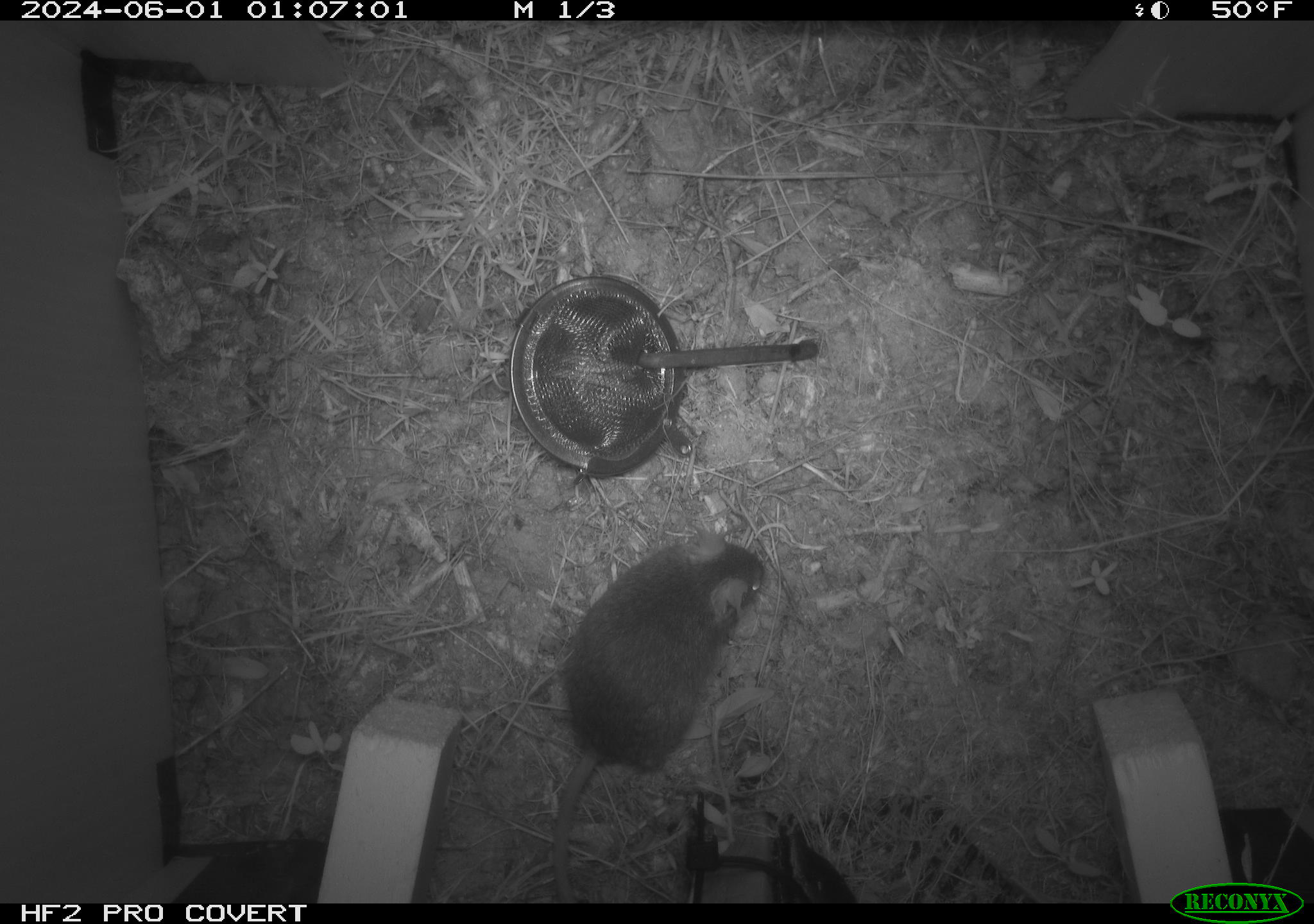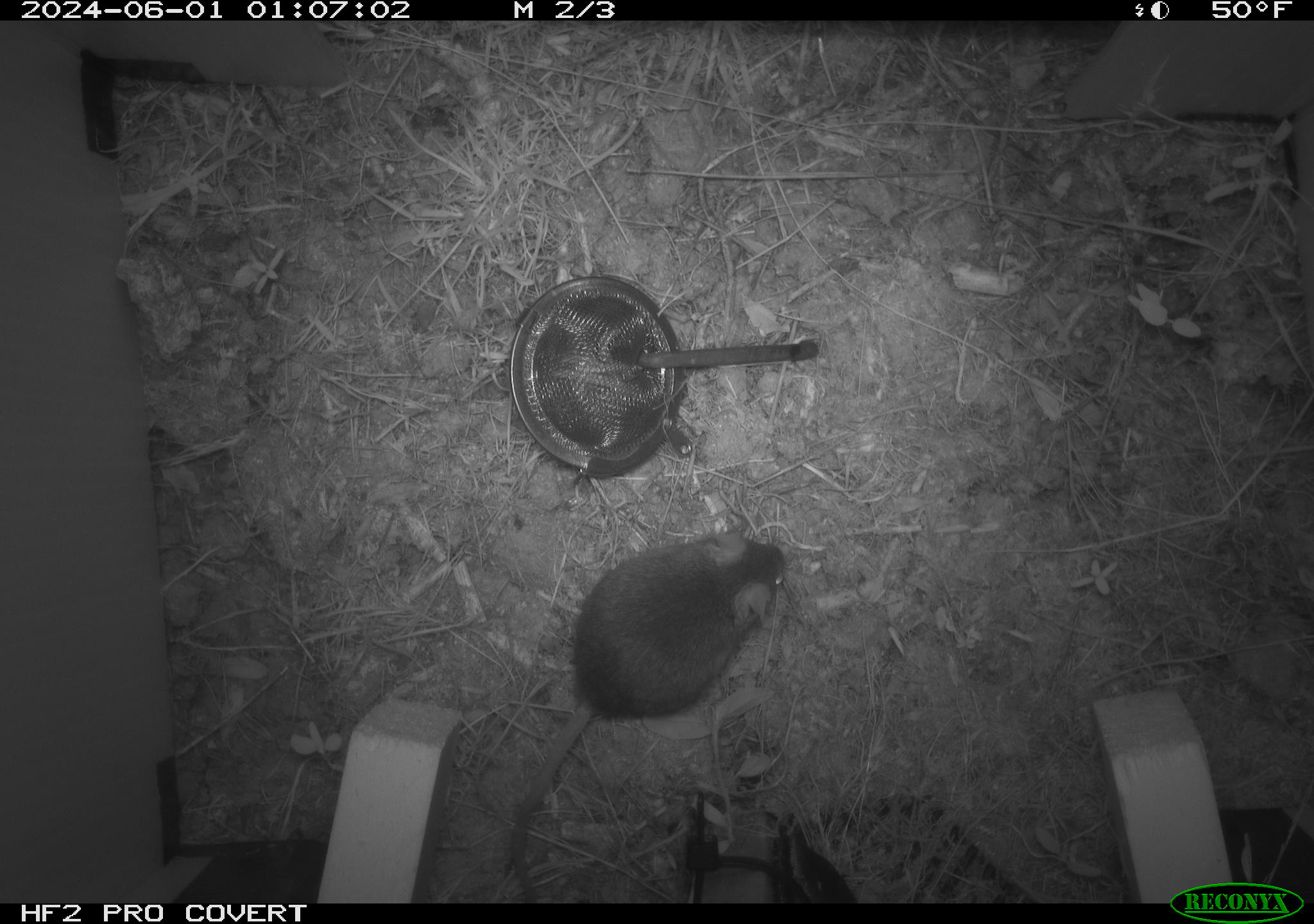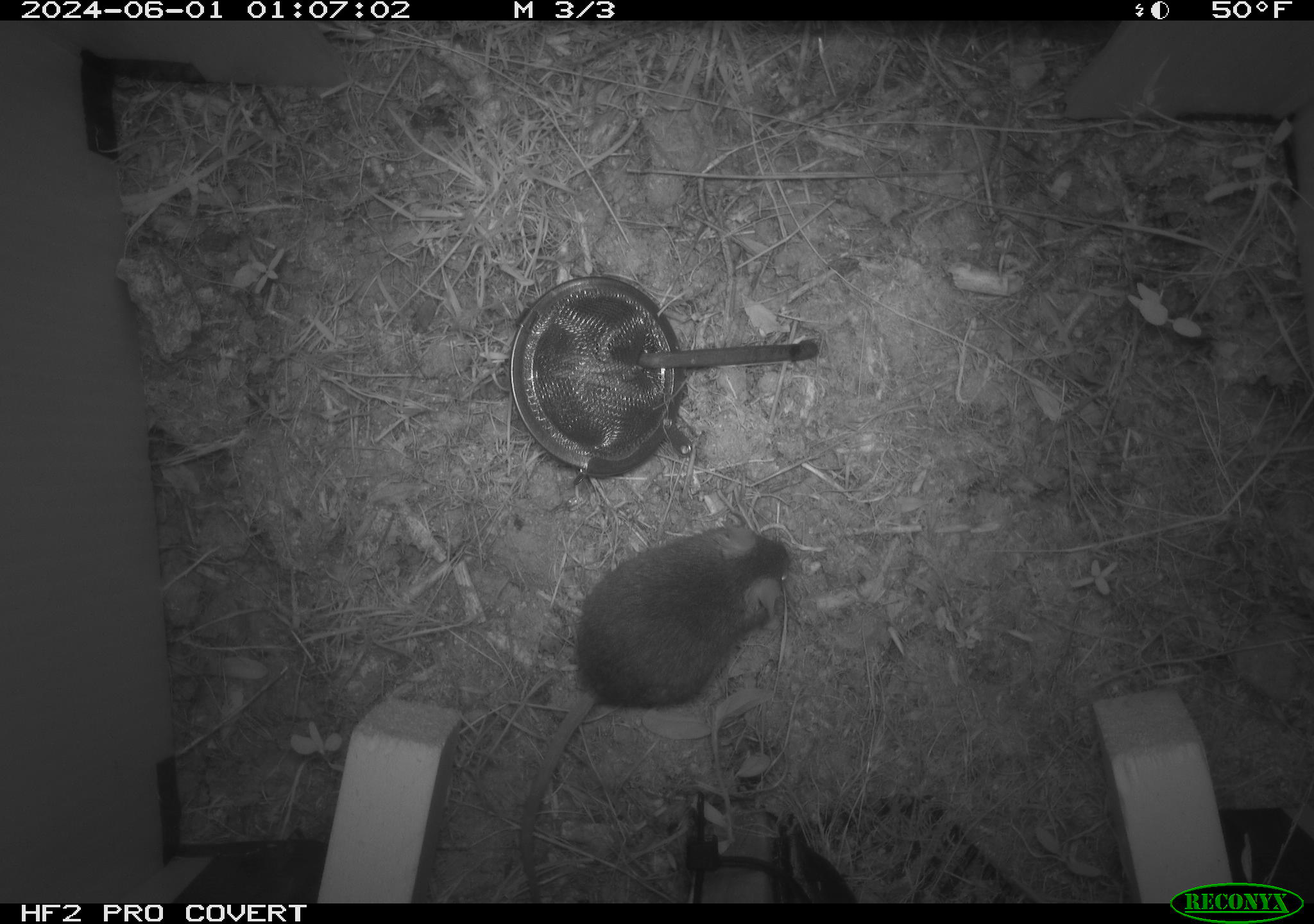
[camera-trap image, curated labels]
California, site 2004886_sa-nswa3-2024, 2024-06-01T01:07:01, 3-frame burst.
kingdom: Animalia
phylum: Chordata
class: Mammalia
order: Rodentia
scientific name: Rodentia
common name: rodent